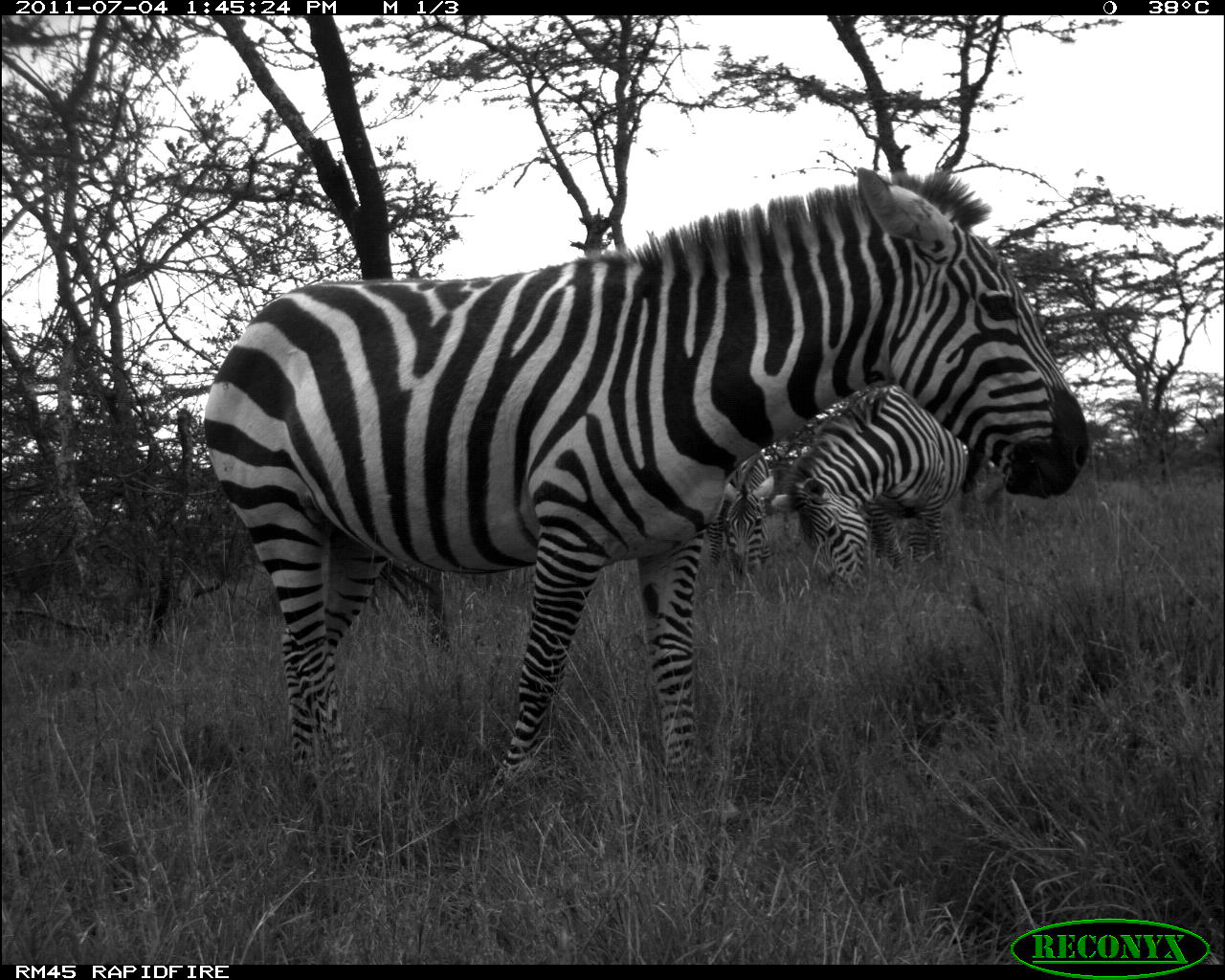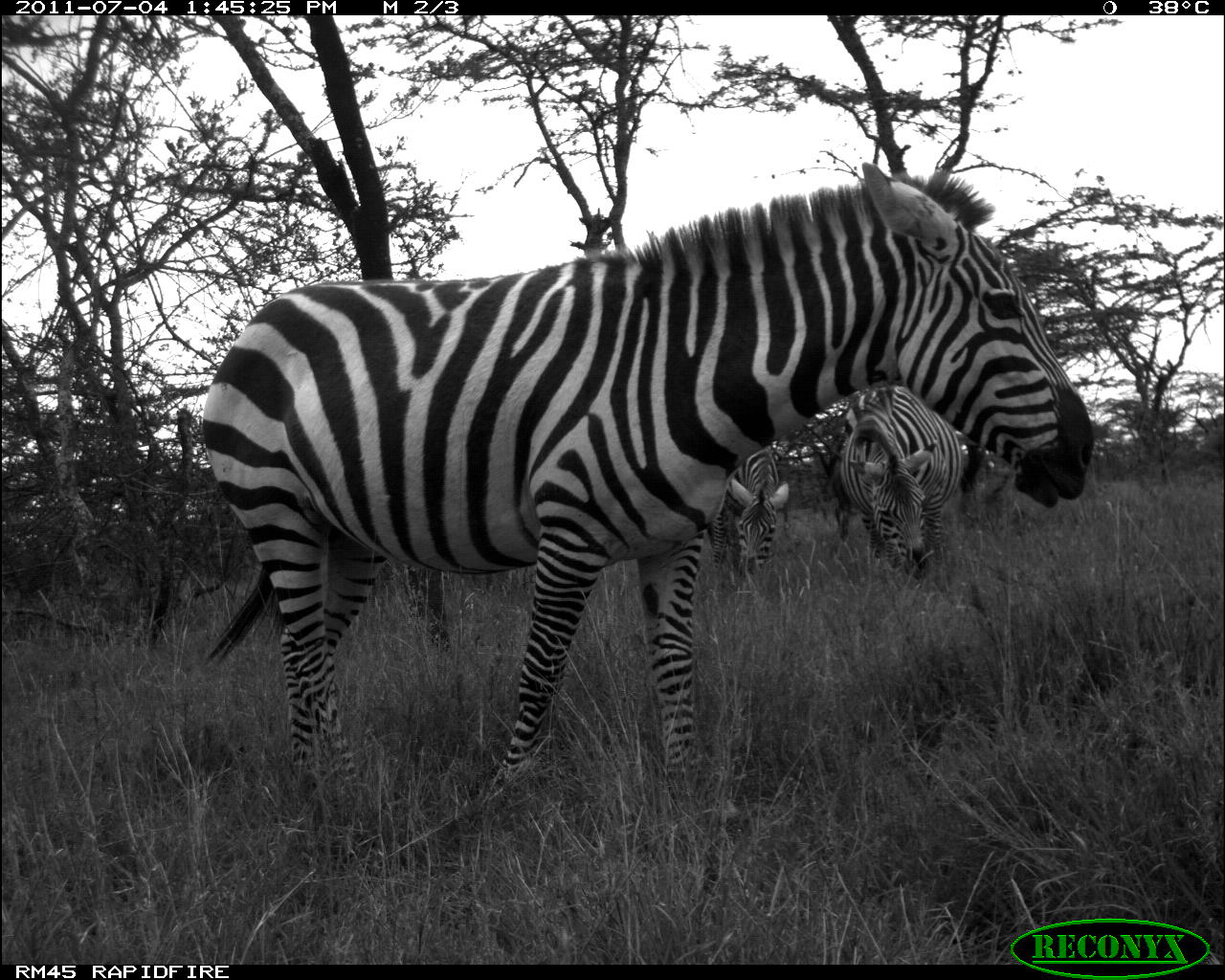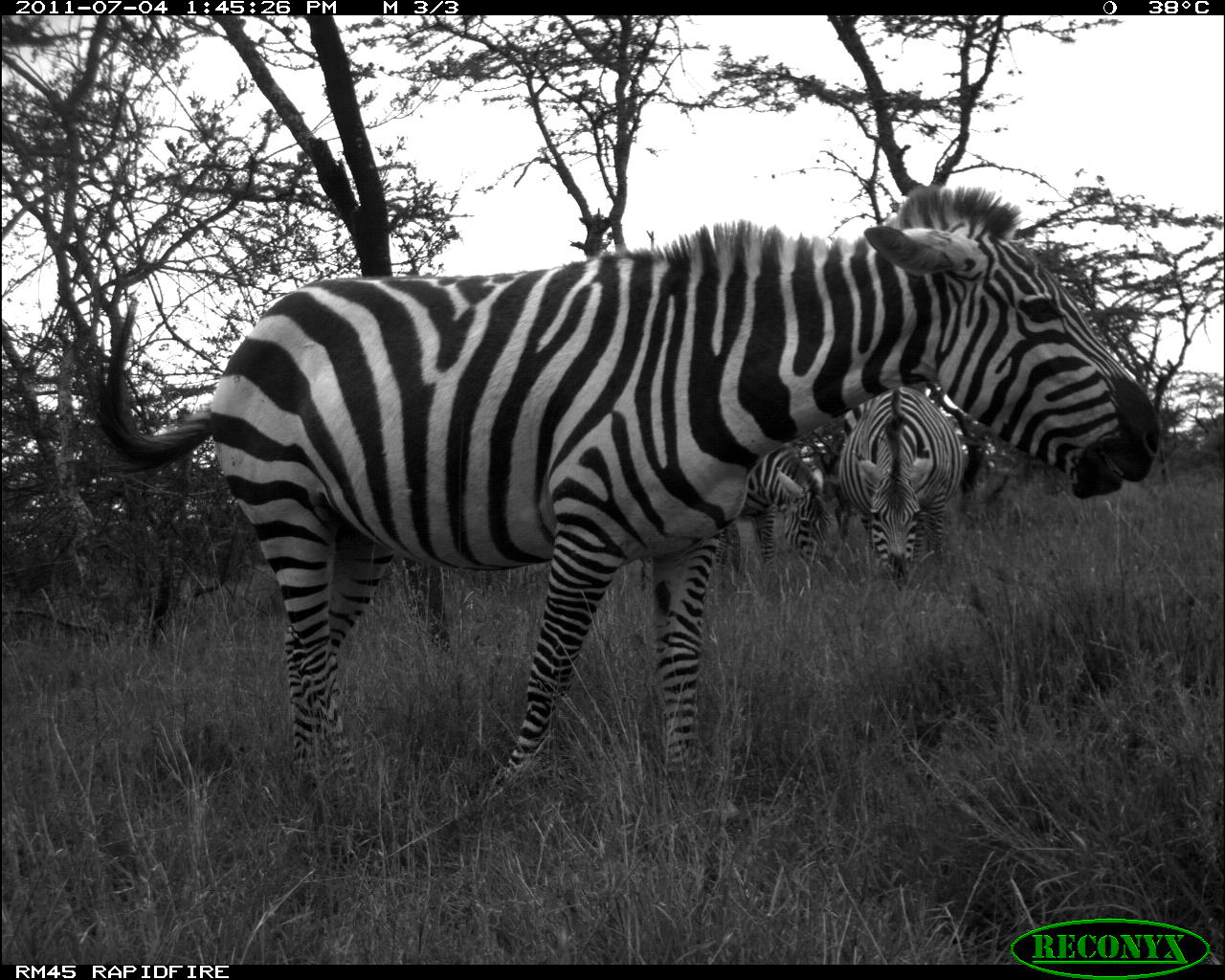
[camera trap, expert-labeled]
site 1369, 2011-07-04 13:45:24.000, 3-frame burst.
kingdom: Animalia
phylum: Chordata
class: Mammalia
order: Perissodactyla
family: Equidae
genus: Equus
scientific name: Equus quagga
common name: plains zebra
Equus quagga (plains zebra), count 3.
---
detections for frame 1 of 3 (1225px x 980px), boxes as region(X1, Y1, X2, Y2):
equus quagga: region(198, 162, 1096, 810); region(783, 380, 972, 597); region(706, 450, 774, 586)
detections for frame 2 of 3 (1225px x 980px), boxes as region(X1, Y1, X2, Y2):
equus quagga: region(193, 159, 1096, 814); region(840, 381, 965, 582); region(707, 442, 790, 585)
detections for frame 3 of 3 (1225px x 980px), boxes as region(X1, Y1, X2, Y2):
equus quagga: region(80, 179, 1168, 824); region(830, 382, 963, 594); region(708, 438, 824, 590)